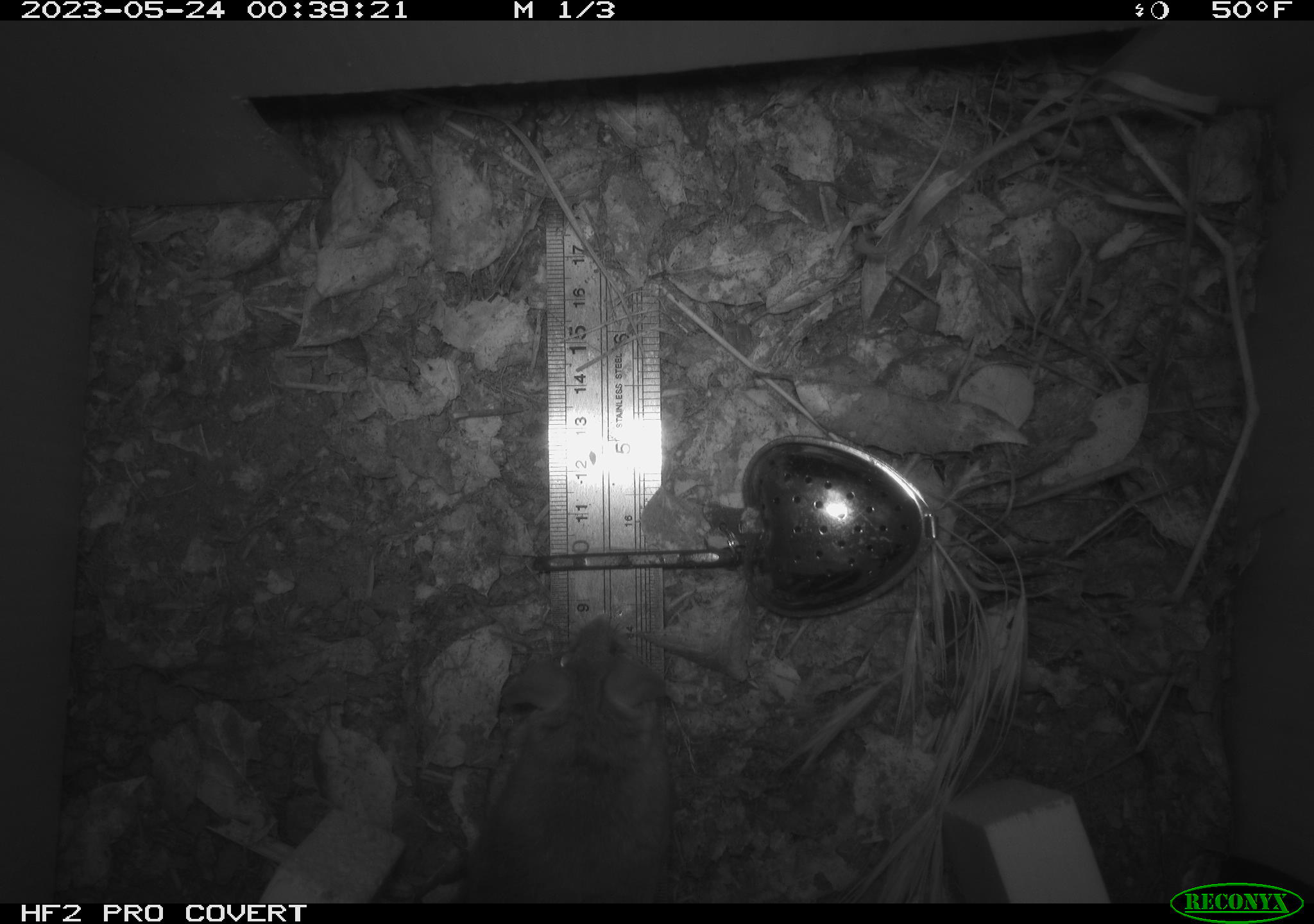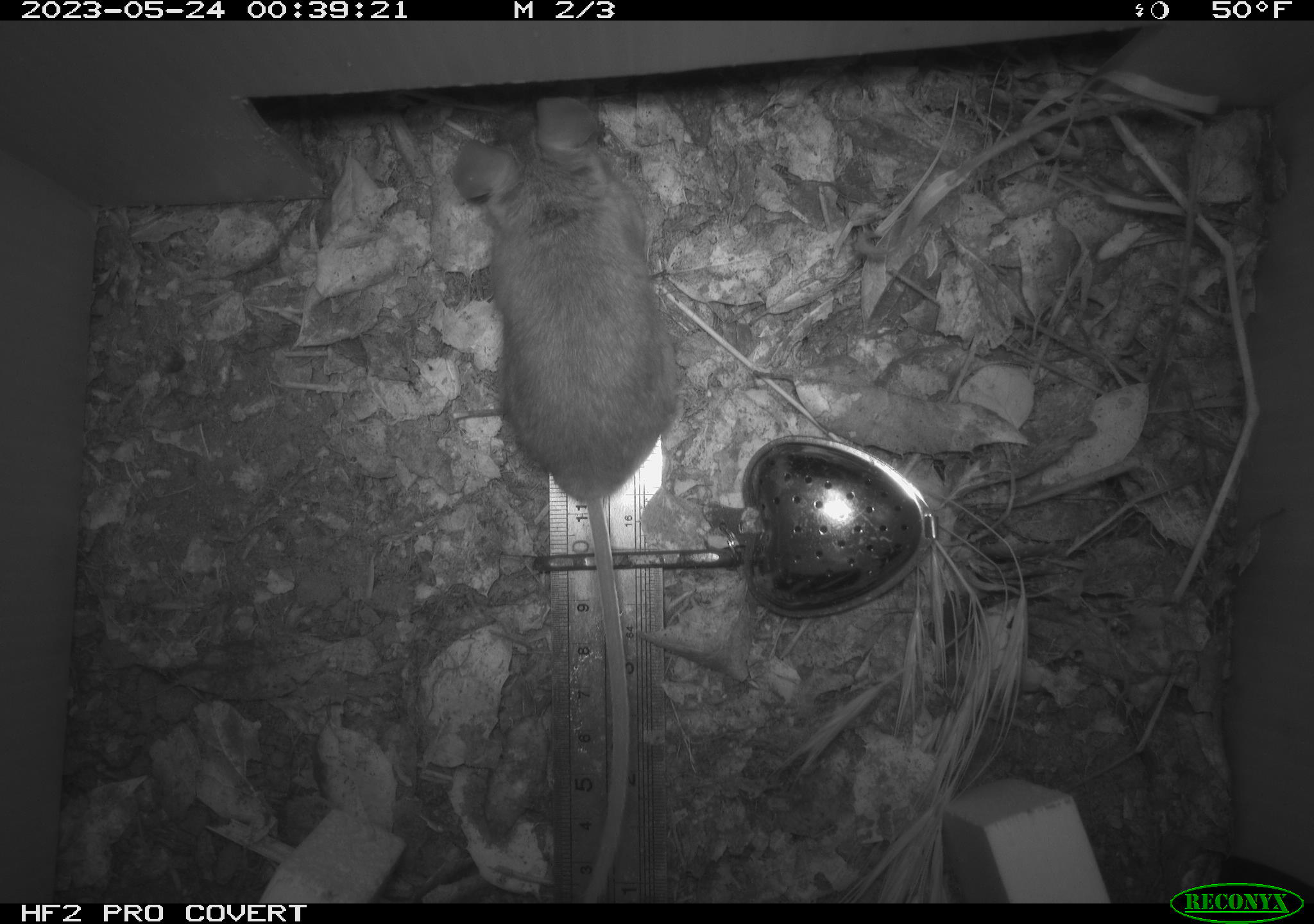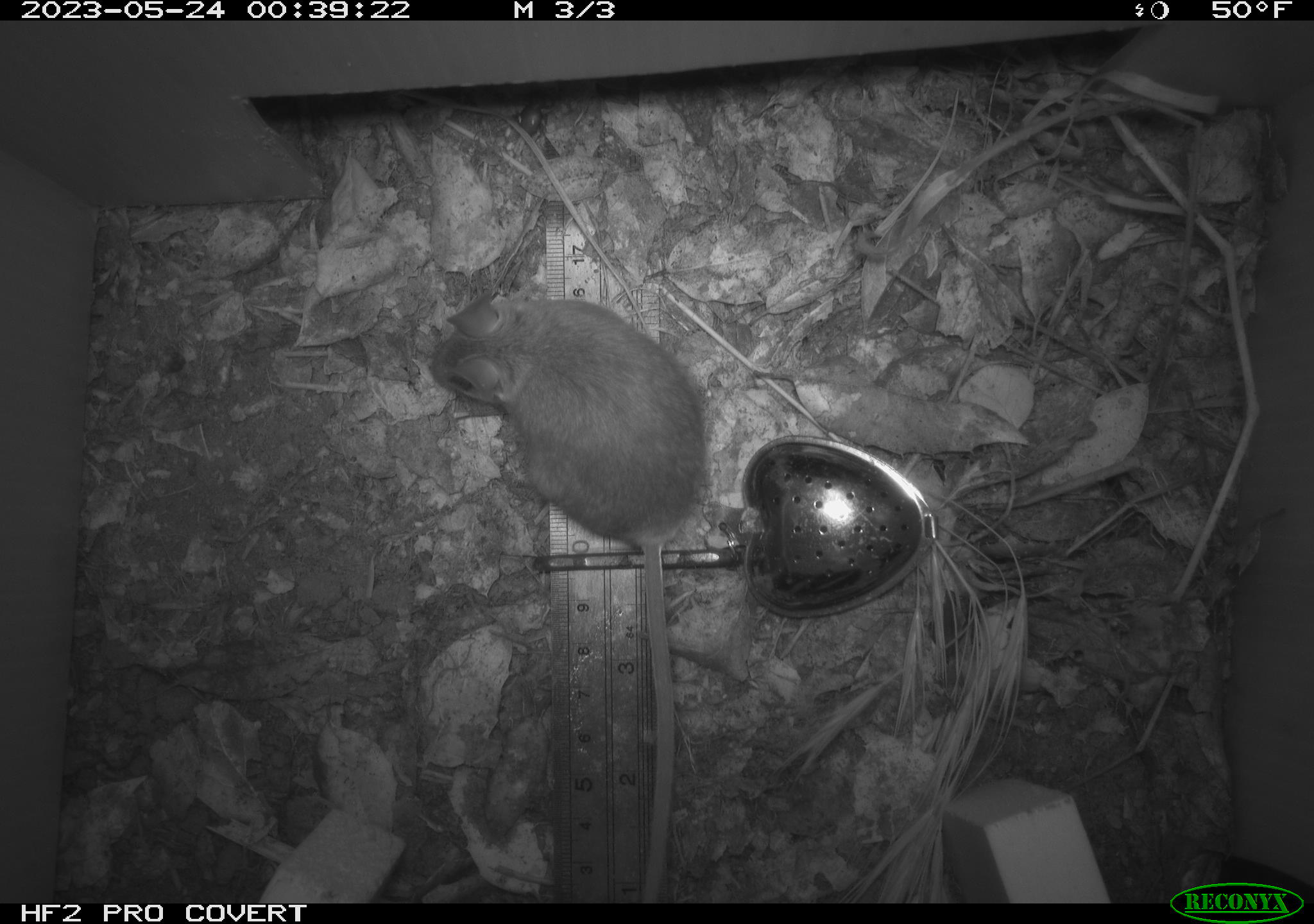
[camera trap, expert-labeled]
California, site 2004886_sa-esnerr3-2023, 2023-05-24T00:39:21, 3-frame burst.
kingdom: Animalia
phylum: Chordata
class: Mammalia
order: Rodentia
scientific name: Rodentia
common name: mouse species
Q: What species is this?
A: Mouse species (Rodentia).